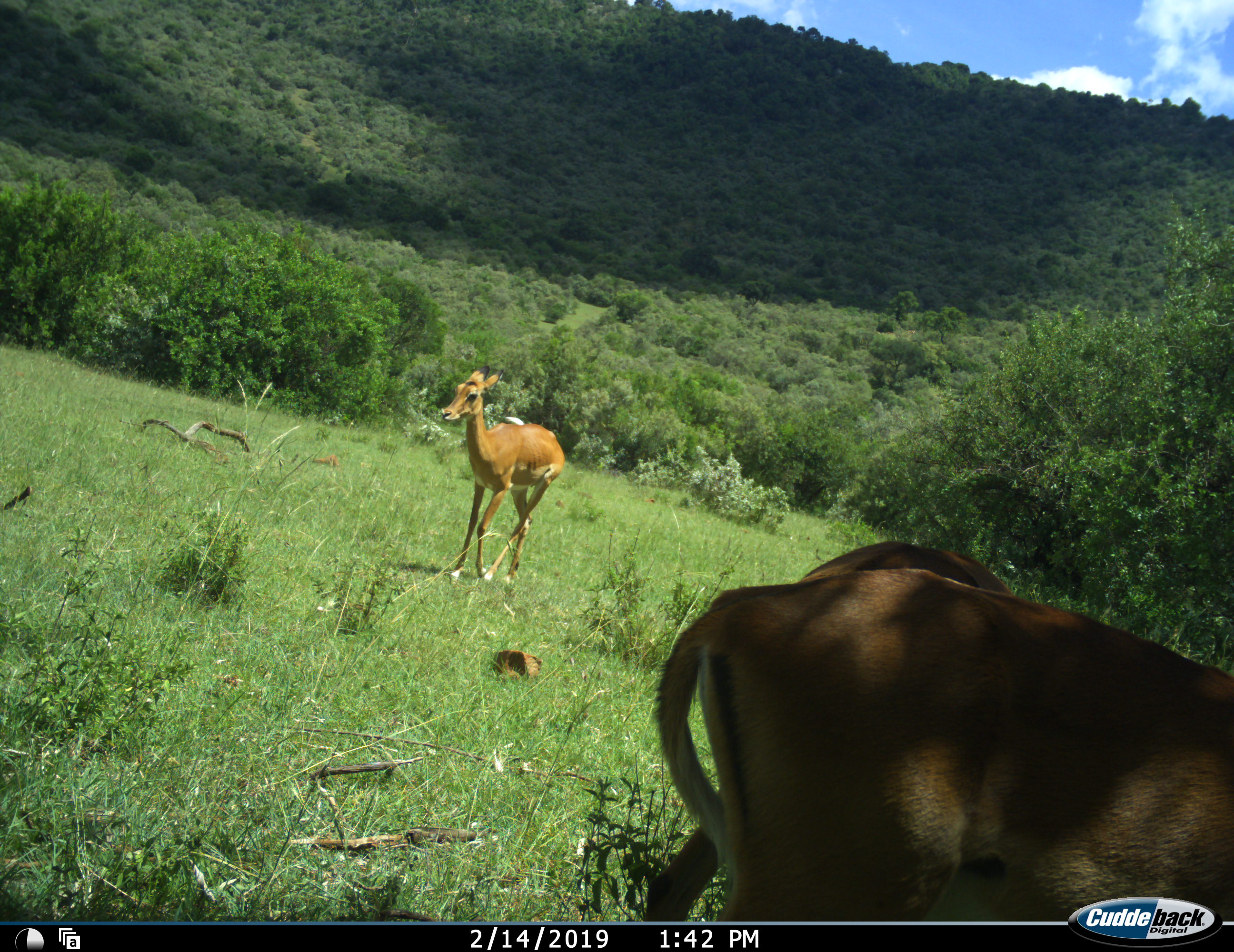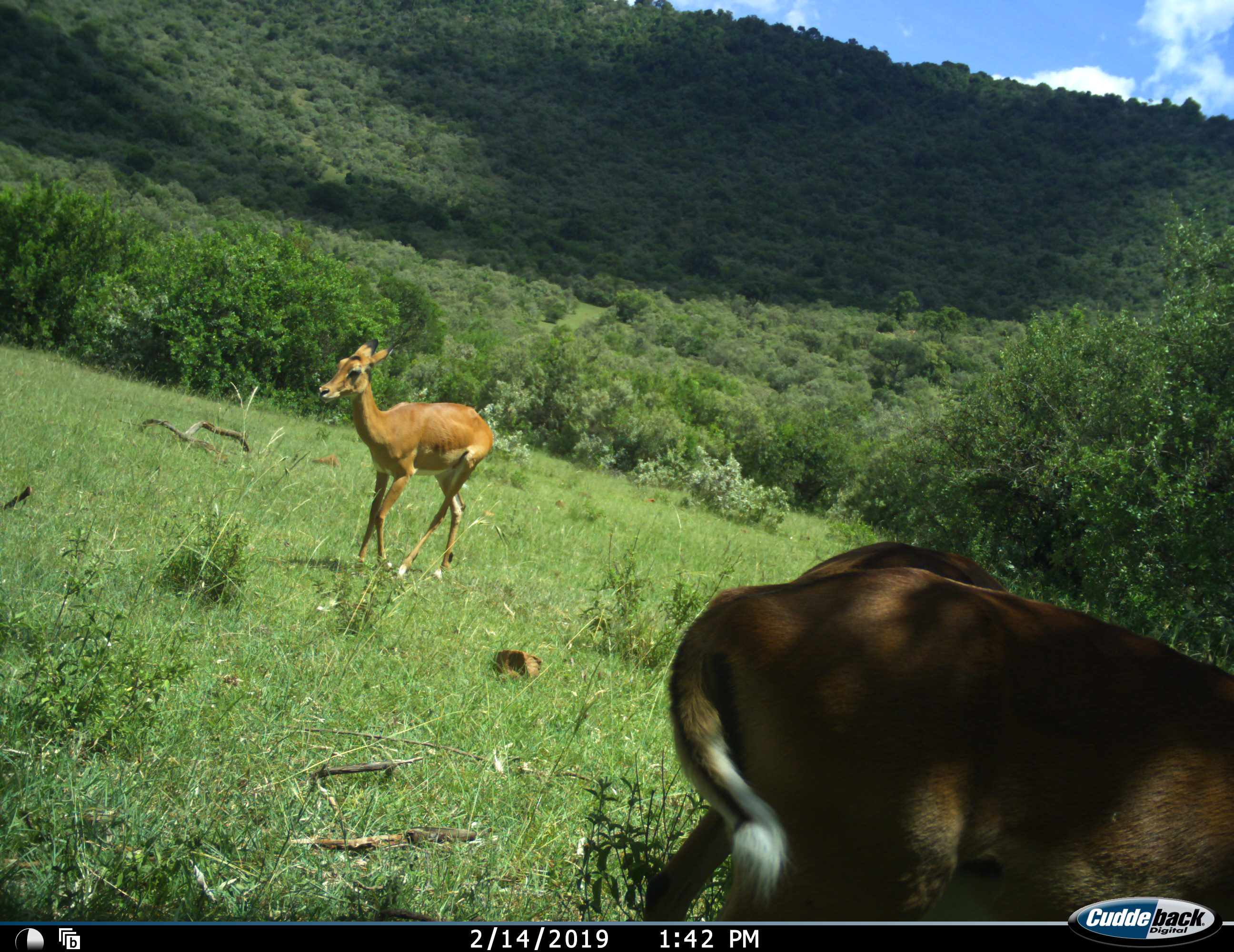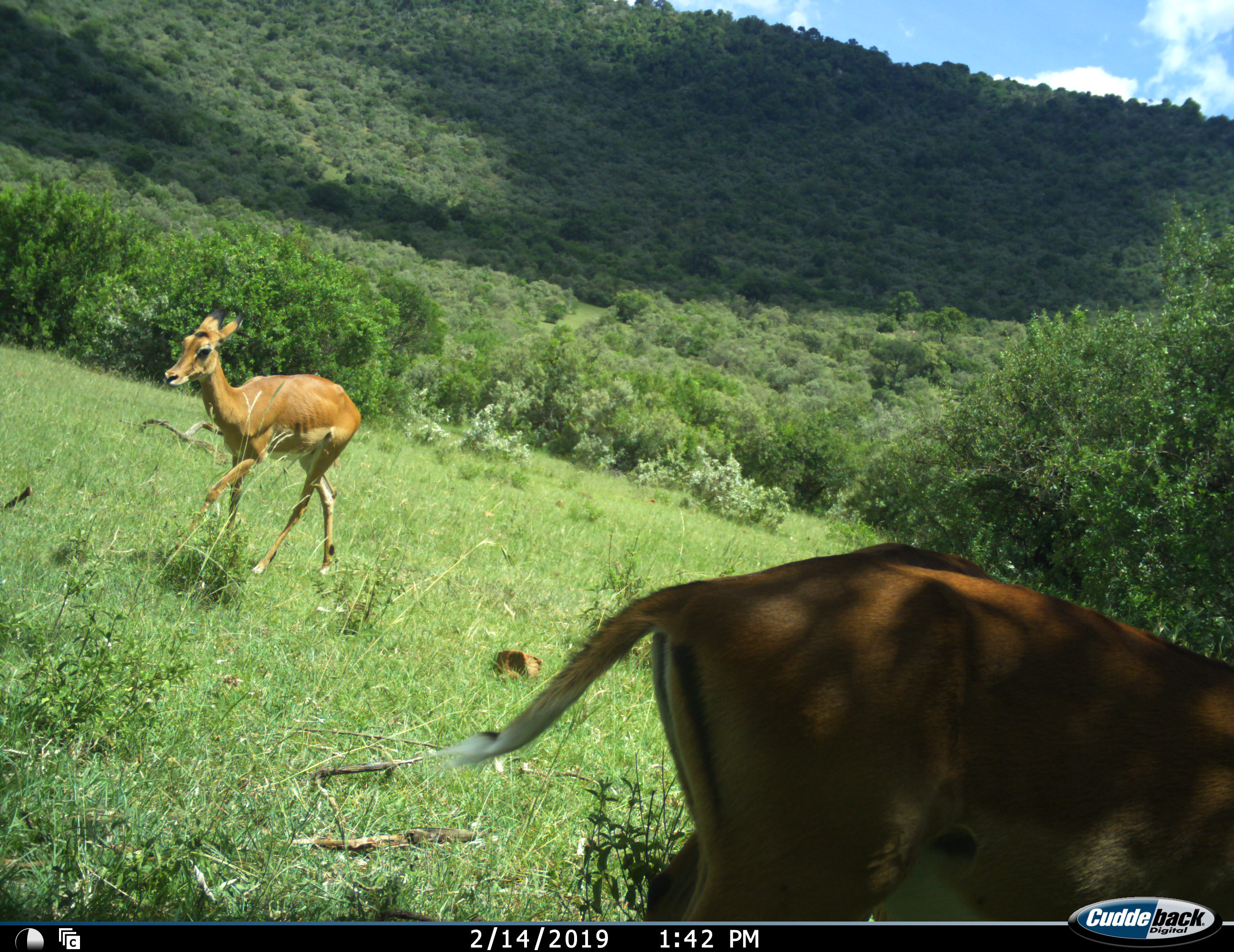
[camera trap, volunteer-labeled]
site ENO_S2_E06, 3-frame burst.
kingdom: Animalia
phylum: Chordata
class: Mammalia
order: Artiodactyla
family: Bovidae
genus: Aepyceros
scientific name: Aepyceros melampus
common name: impala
Impala (Aepyceros melampus), count 3. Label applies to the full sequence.